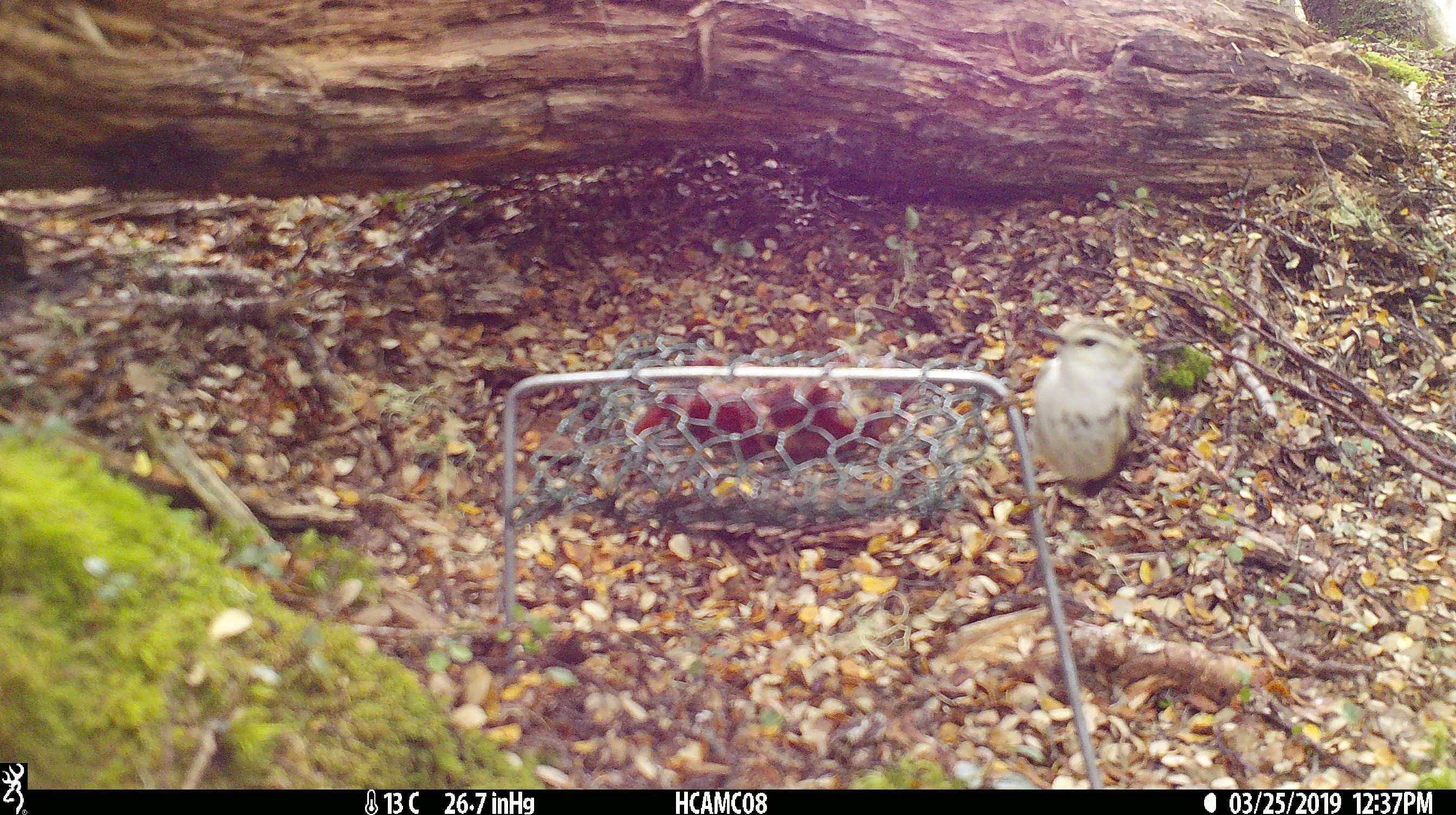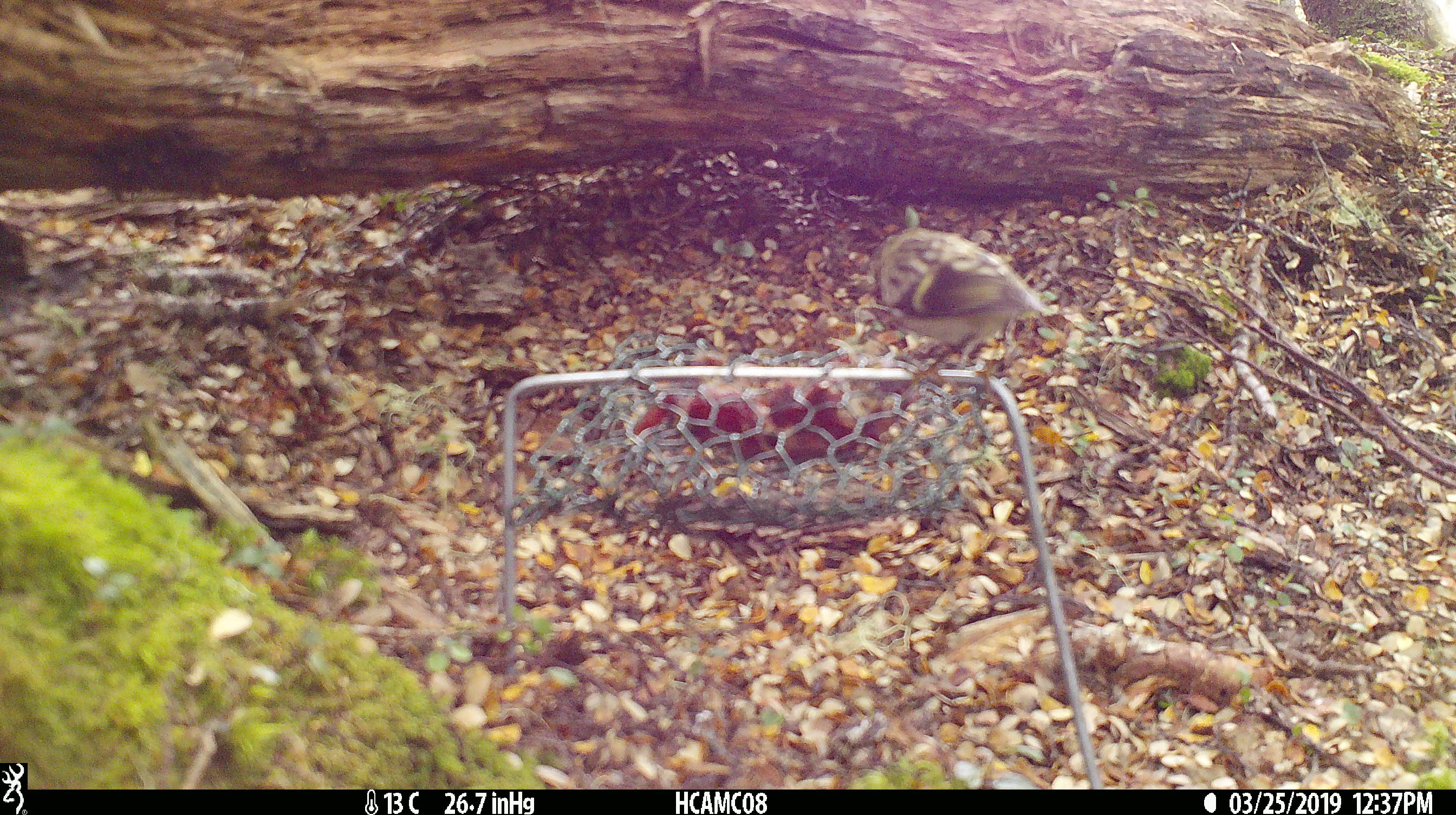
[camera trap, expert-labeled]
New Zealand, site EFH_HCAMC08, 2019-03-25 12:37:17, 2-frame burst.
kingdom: Animalia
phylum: Chordata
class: Aves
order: Passeriformes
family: Acanthisittidae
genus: Acanthisitta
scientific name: Acanthisitta chloris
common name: rifleman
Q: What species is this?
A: Rifleman (Acanthisitta chloris).